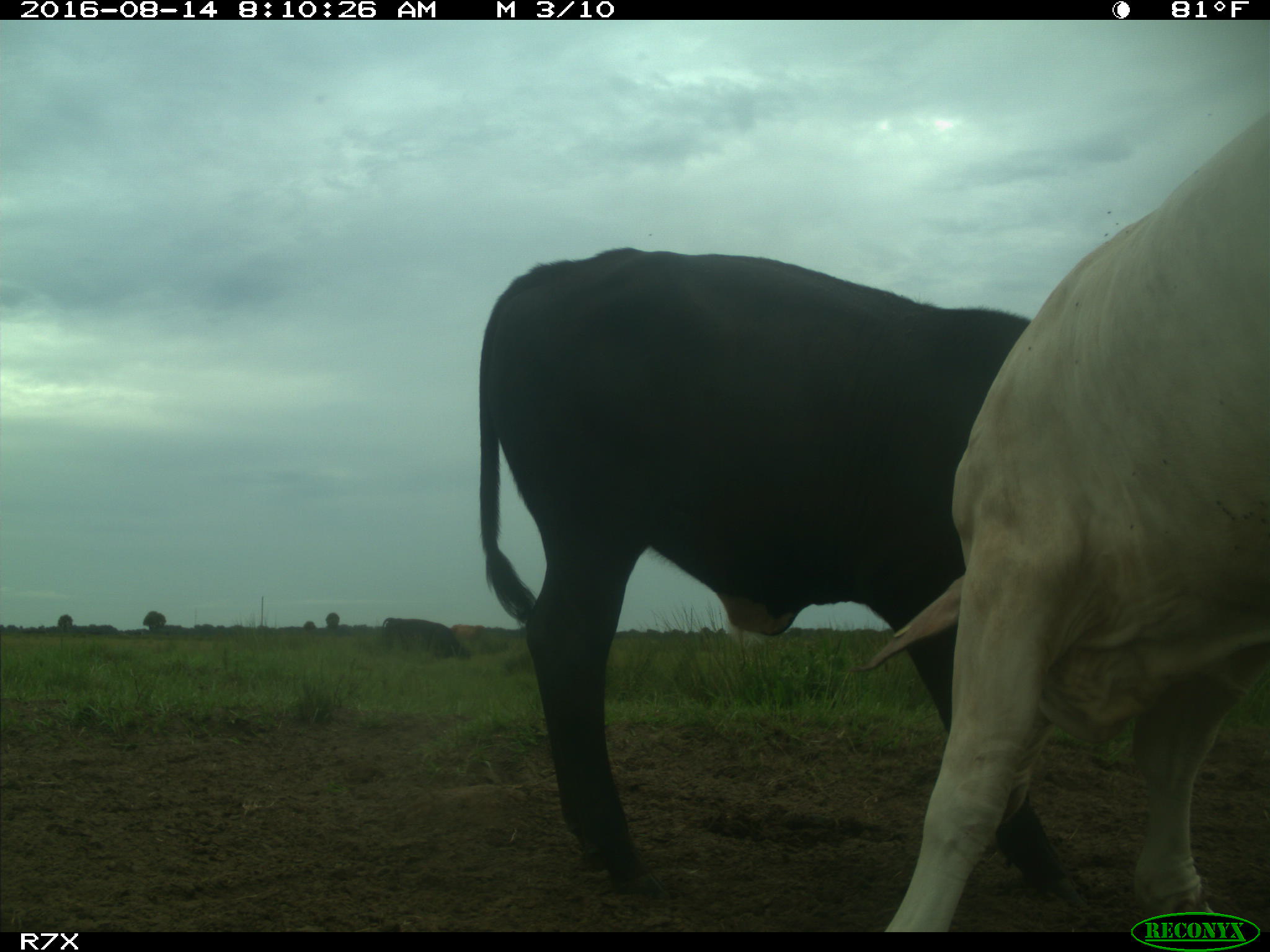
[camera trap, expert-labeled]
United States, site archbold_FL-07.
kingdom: Animalia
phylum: Chordata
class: Mammalia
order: Artiodactyla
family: Bovidae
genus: Bos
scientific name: Bos taurus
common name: domestic cow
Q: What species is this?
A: Bos taurus (domestic cow).